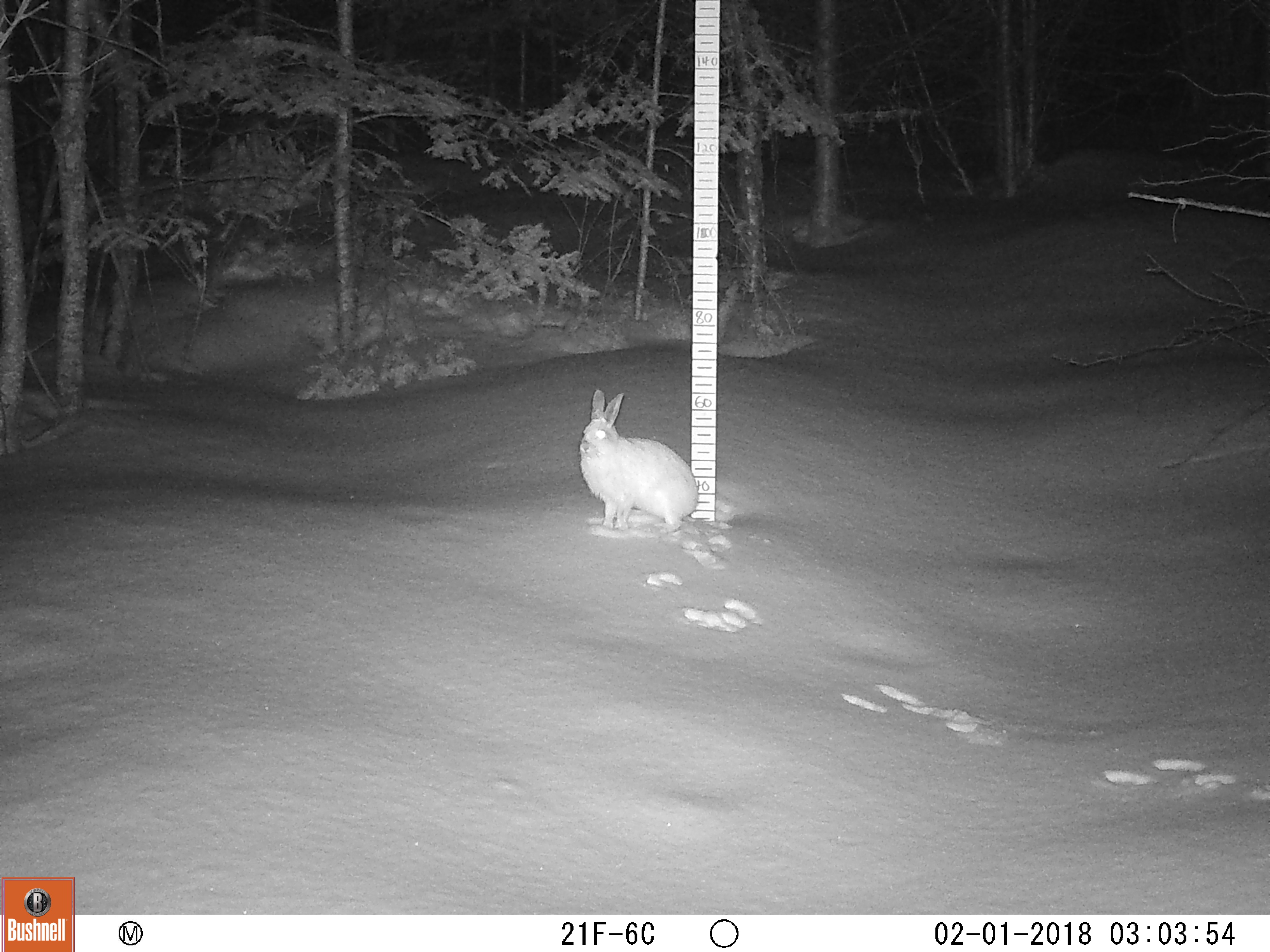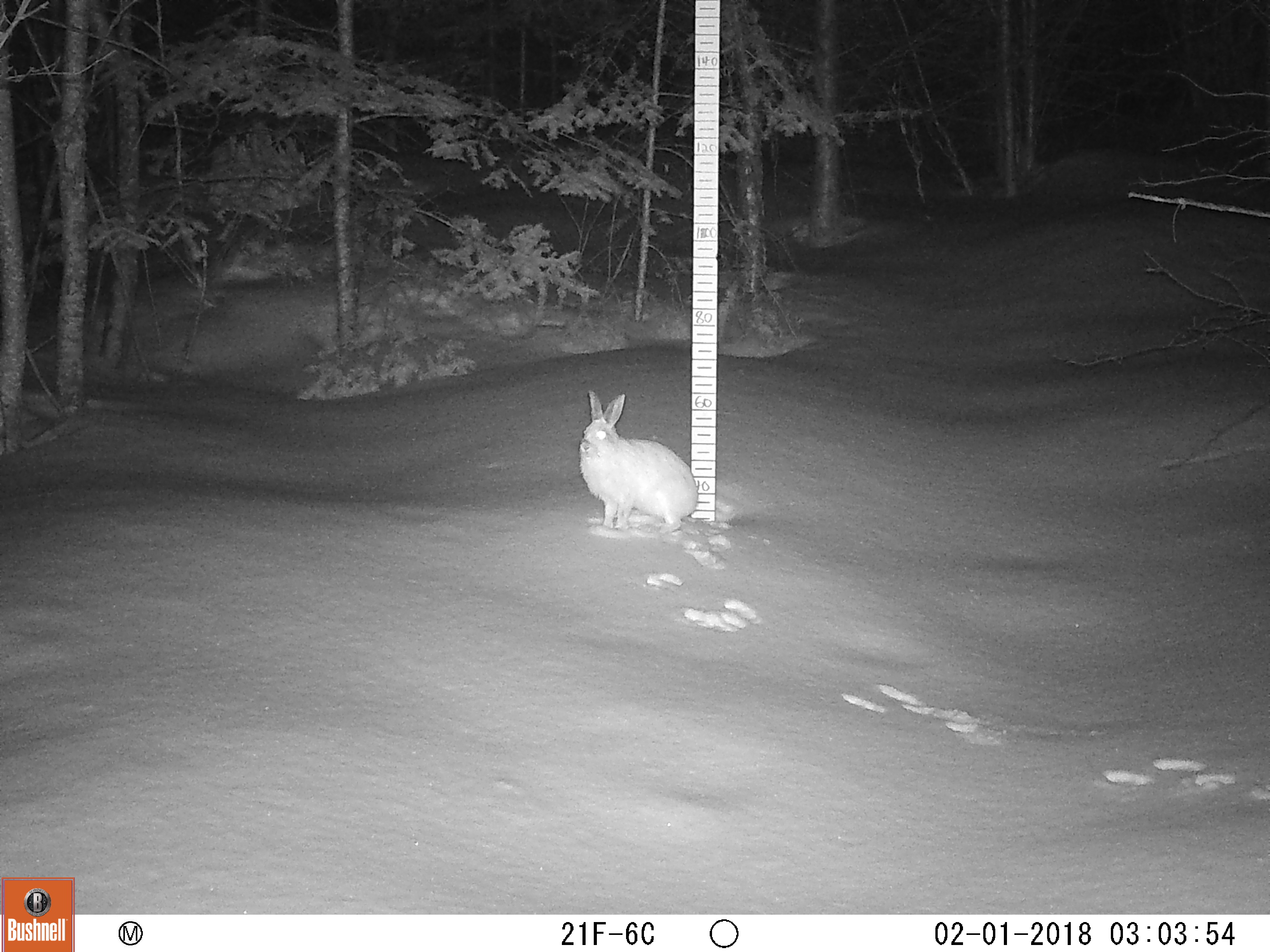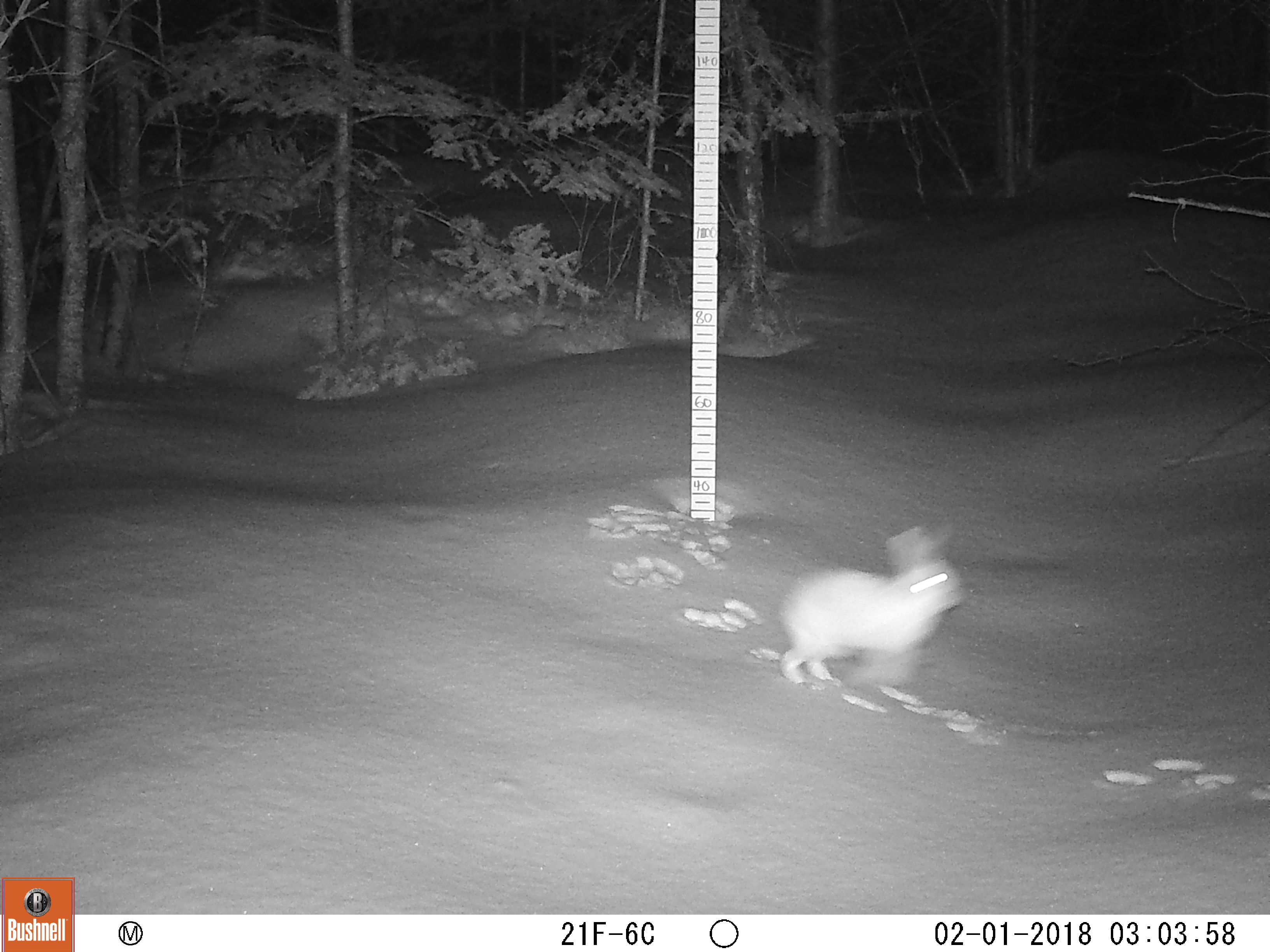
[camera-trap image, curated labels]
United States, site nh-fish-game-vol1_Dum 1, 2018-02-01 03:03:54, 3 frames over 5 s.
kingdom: Animalia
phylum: Chordata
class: Mammalia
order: Lagomorpha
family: Leporidae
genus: Lepus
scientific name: Lepus americanus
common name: snowshoe hare